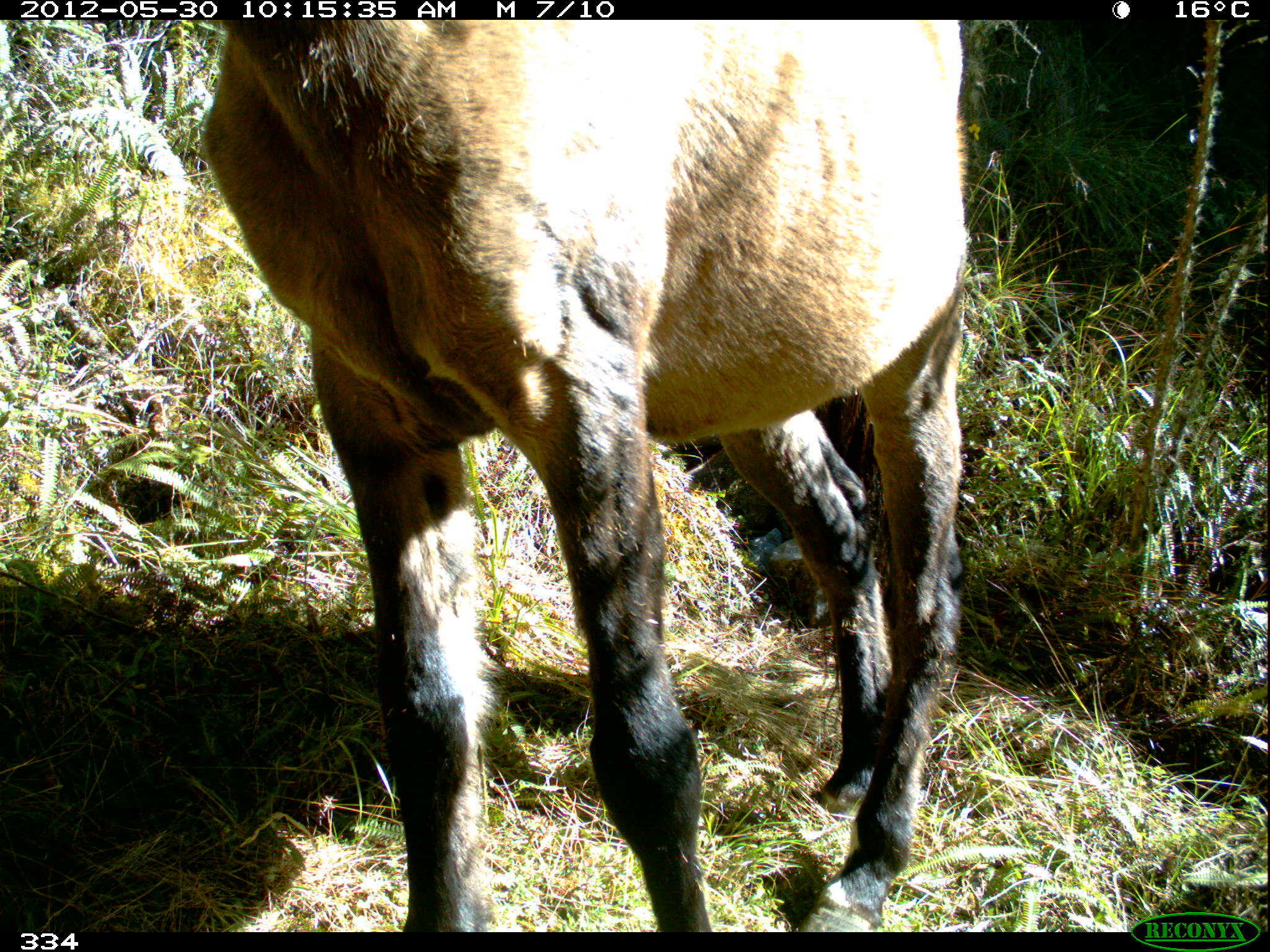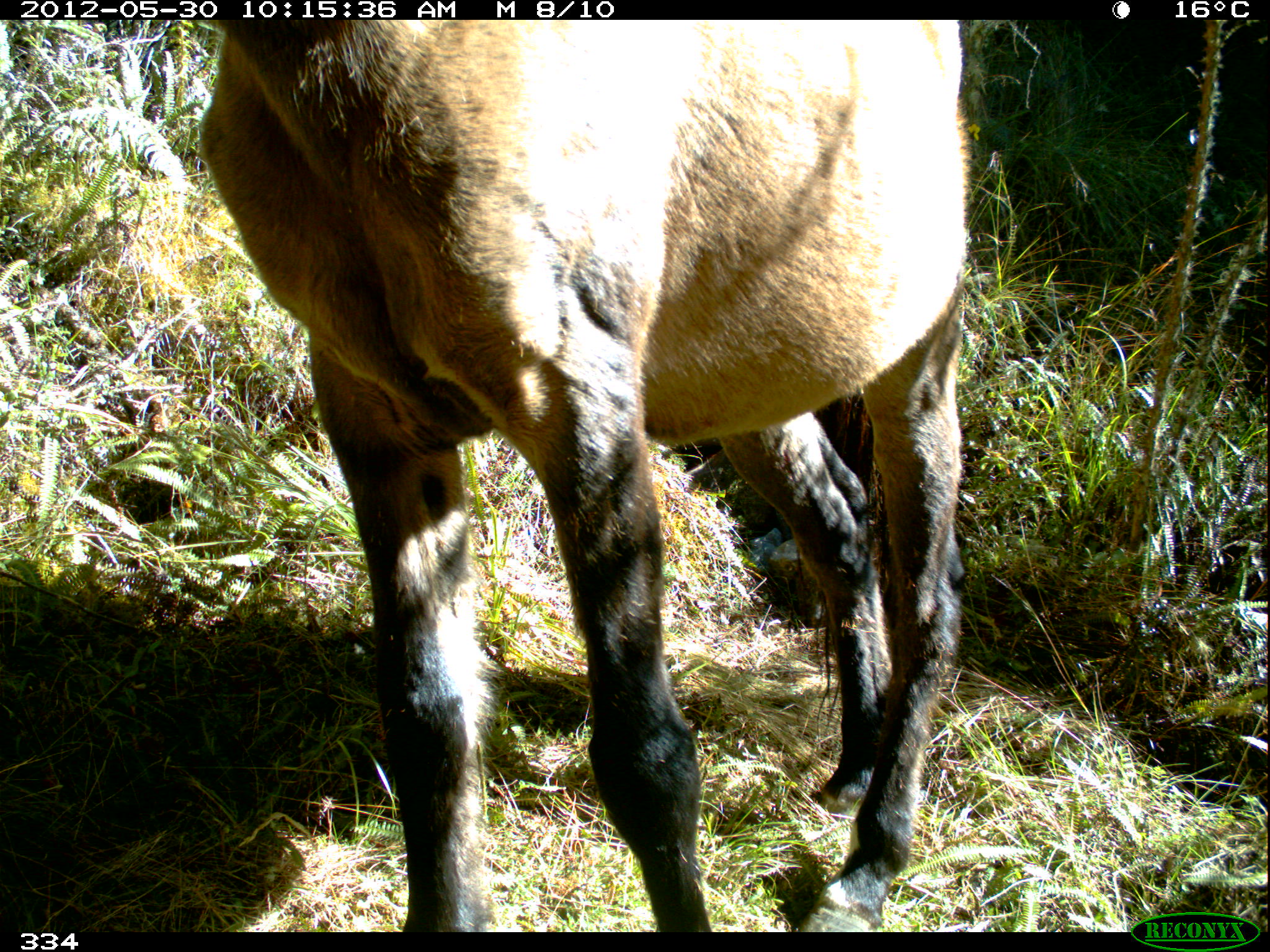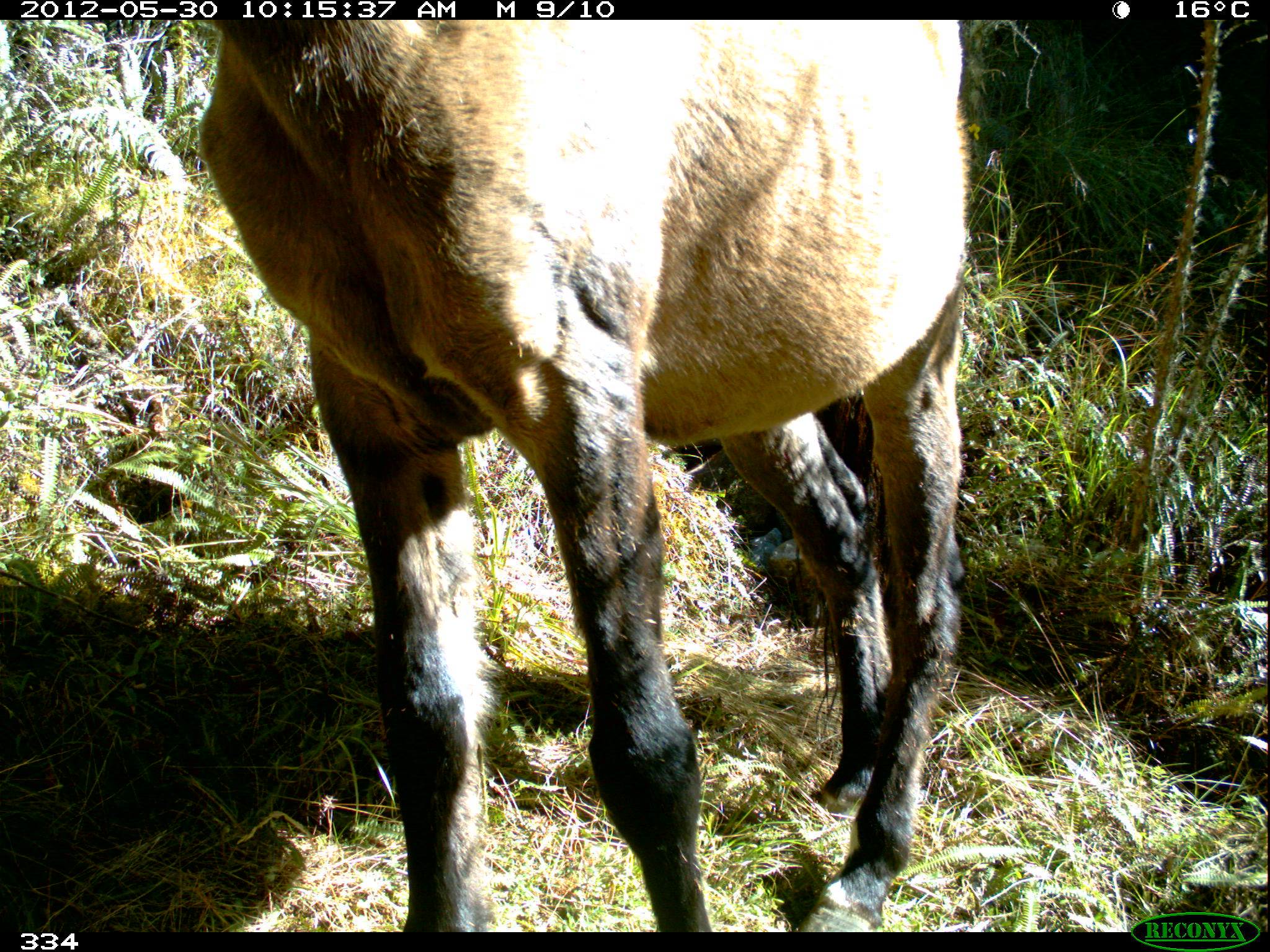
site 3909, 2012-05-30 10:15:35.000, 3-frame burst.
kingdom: Animalia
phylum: Chordata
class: Mammalia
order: Perissodactyla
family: Equidae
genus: Equus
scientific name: Equus caballus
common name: domestic horse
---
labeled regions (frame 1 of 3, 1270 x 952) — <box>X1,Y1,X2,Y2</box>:
equus caballus: <box>194,16,966,928</box>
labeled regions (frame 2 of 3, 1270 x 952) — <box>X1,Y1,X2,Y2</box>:
equus caballus: <box>193,18,973,930</box>; <box>183,479,192,483</box>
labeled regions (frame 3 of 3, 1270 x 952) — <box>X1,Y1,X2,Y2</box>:
equus caballus: <box>190,18,969,931</box>